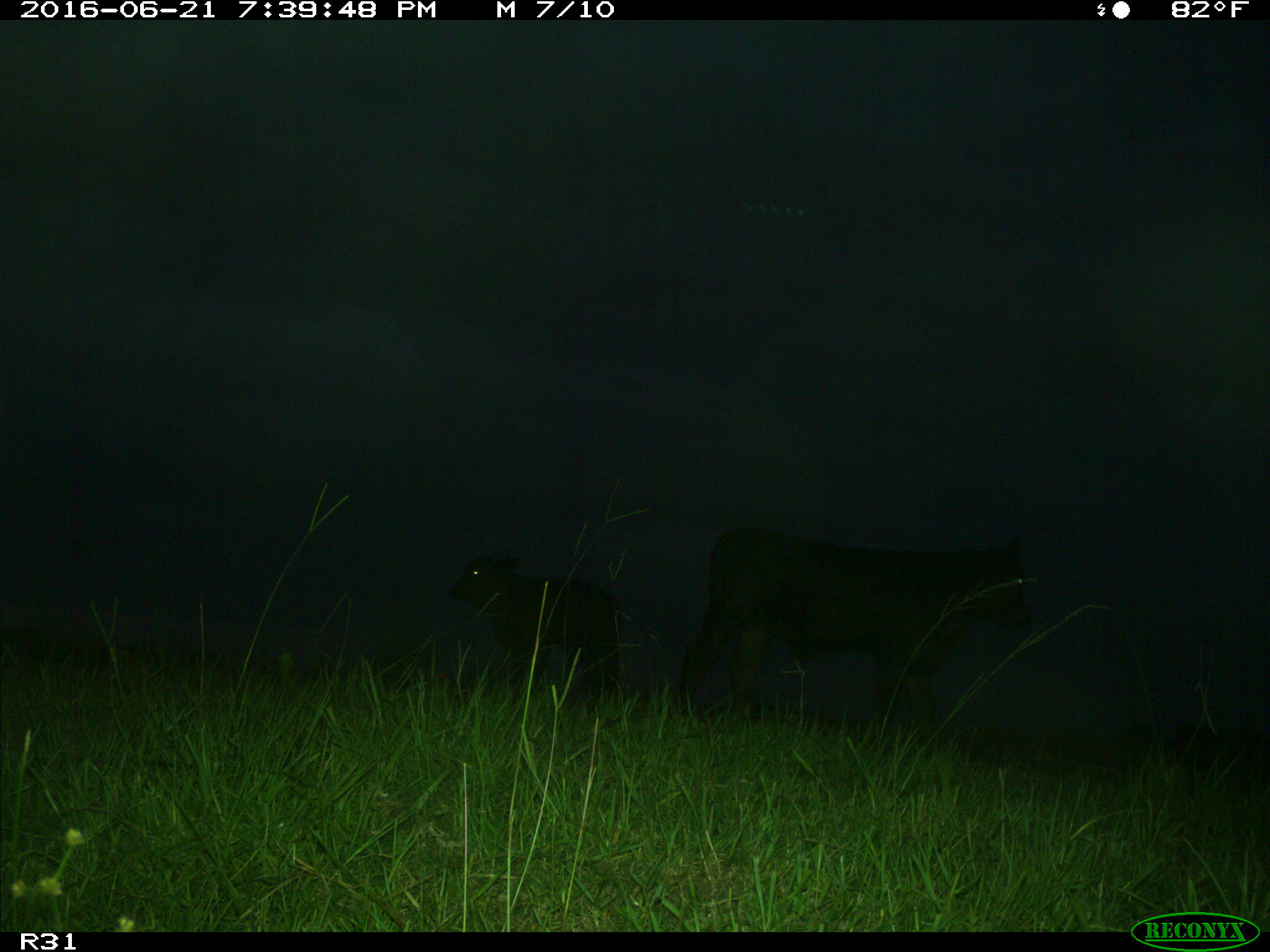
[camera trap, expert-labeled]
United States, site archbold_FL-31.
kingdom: Animalia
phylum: Chordata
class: Mammalia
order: Artiodactyla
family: Bovidae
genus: Bos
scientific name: Bos taurus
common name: domestic cow